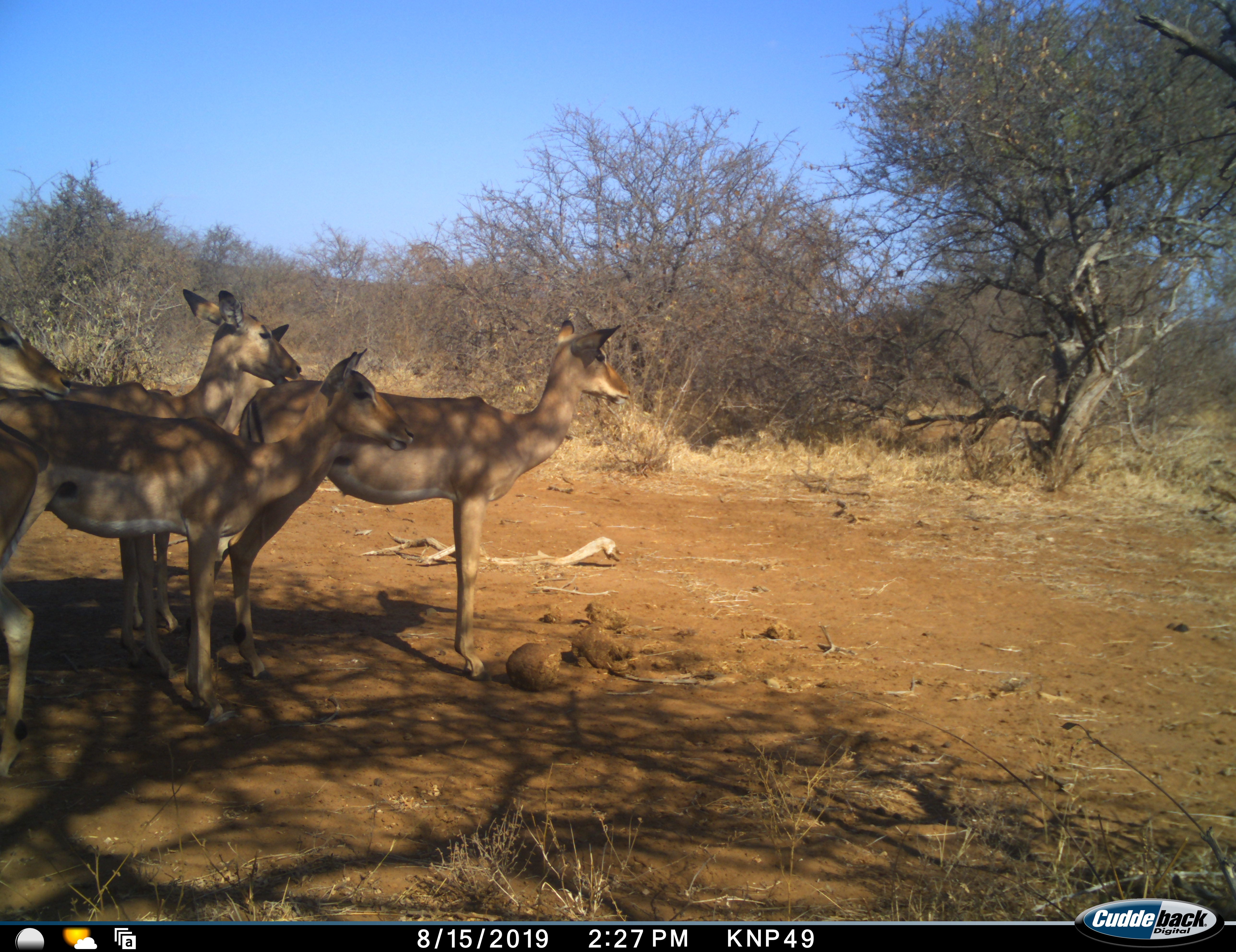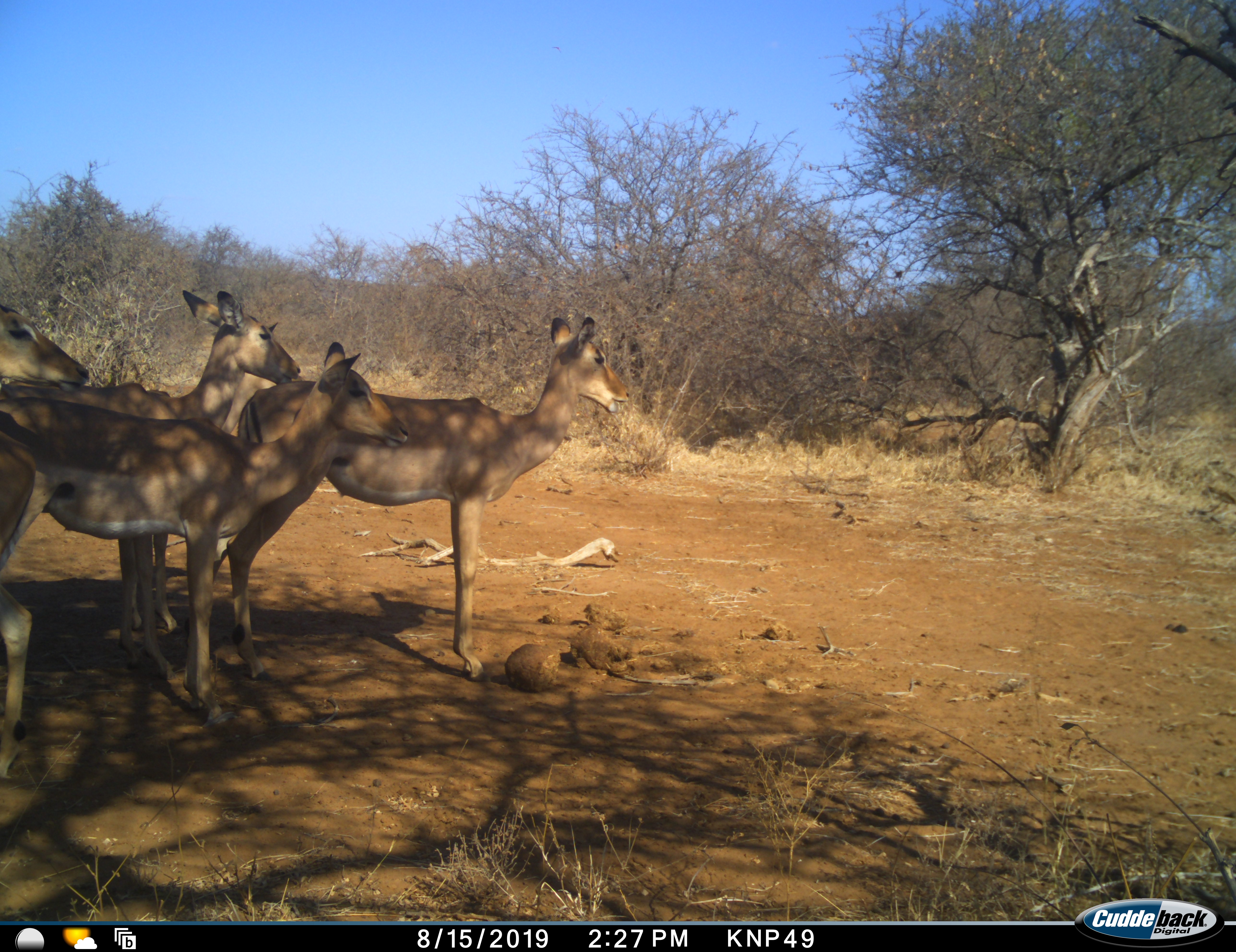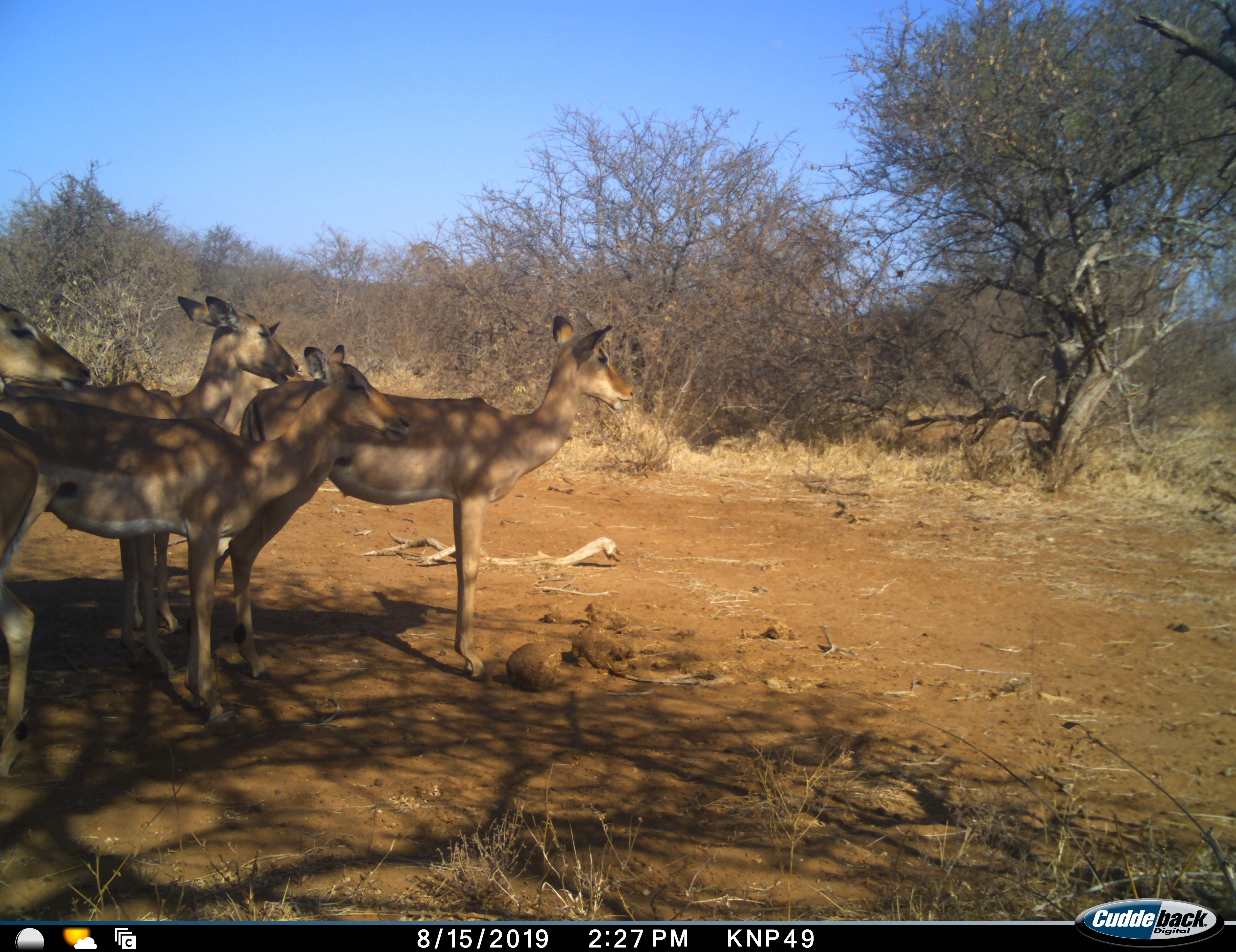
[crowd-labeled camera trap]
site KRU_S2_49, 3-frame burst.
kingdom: Animalia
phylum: Chordata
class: Mammalia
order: Artiodactyla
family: Bovidae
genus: Aepyceros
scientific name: Aepyceros melampus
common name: impala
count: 4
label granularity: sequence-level